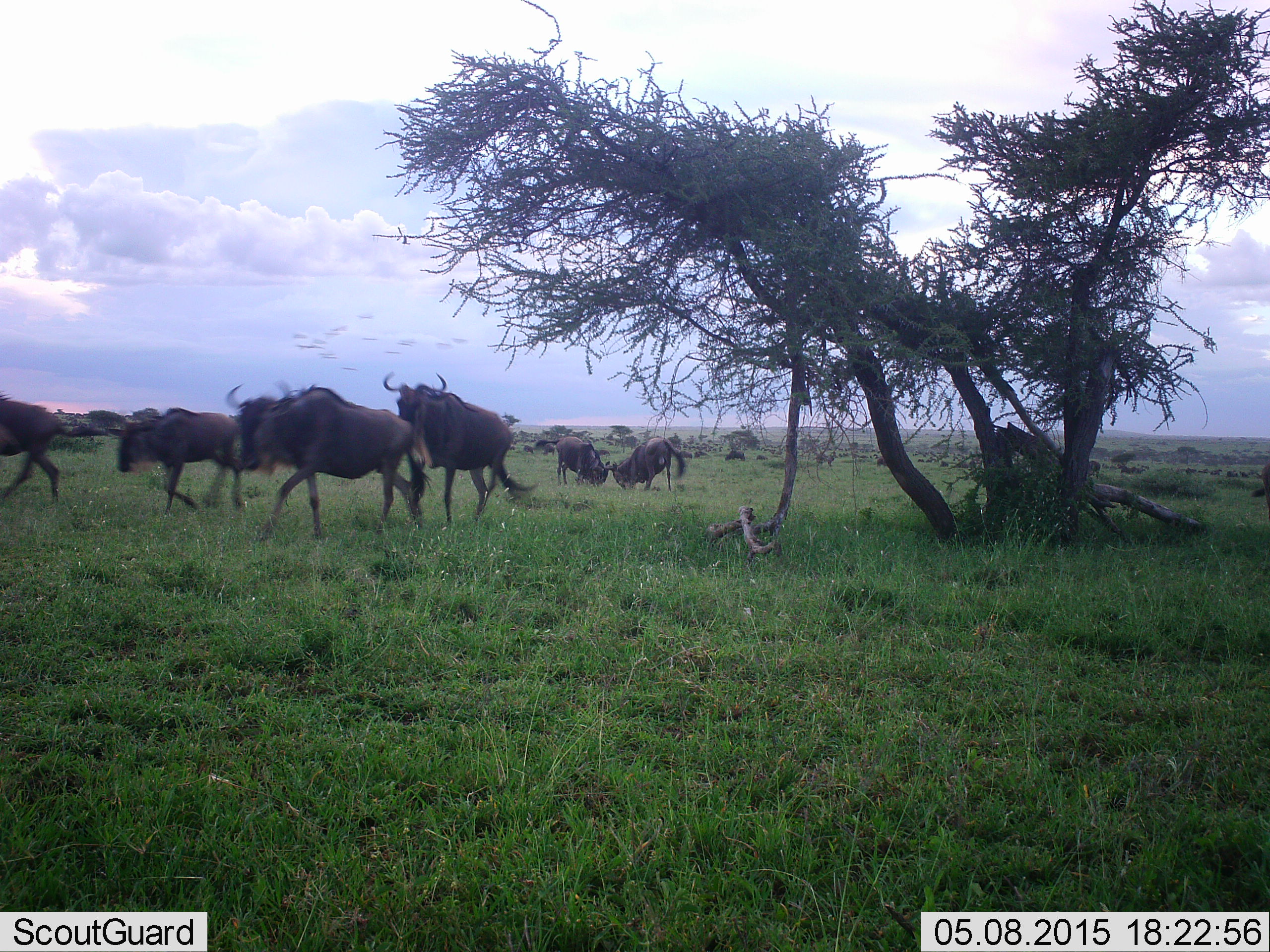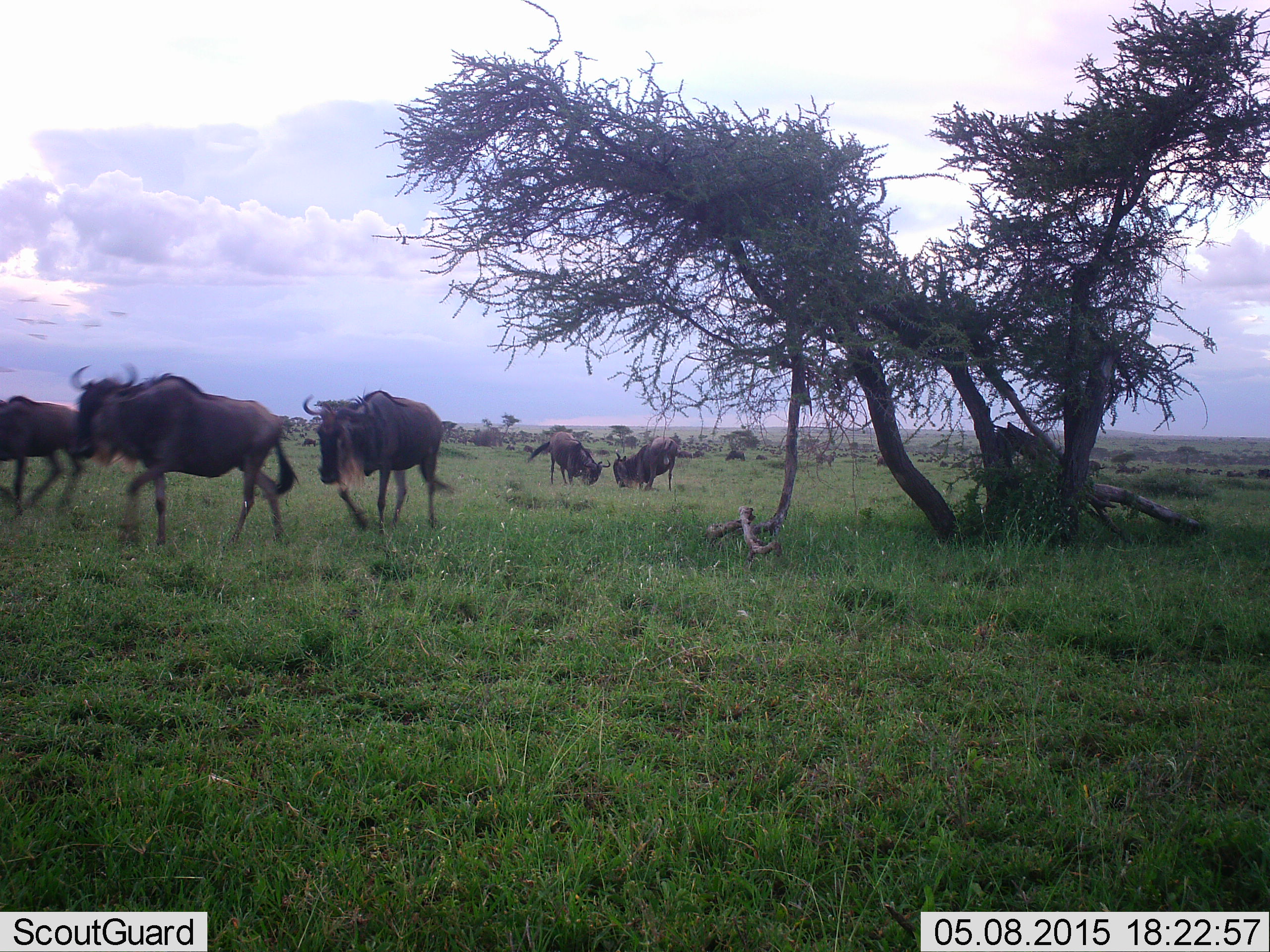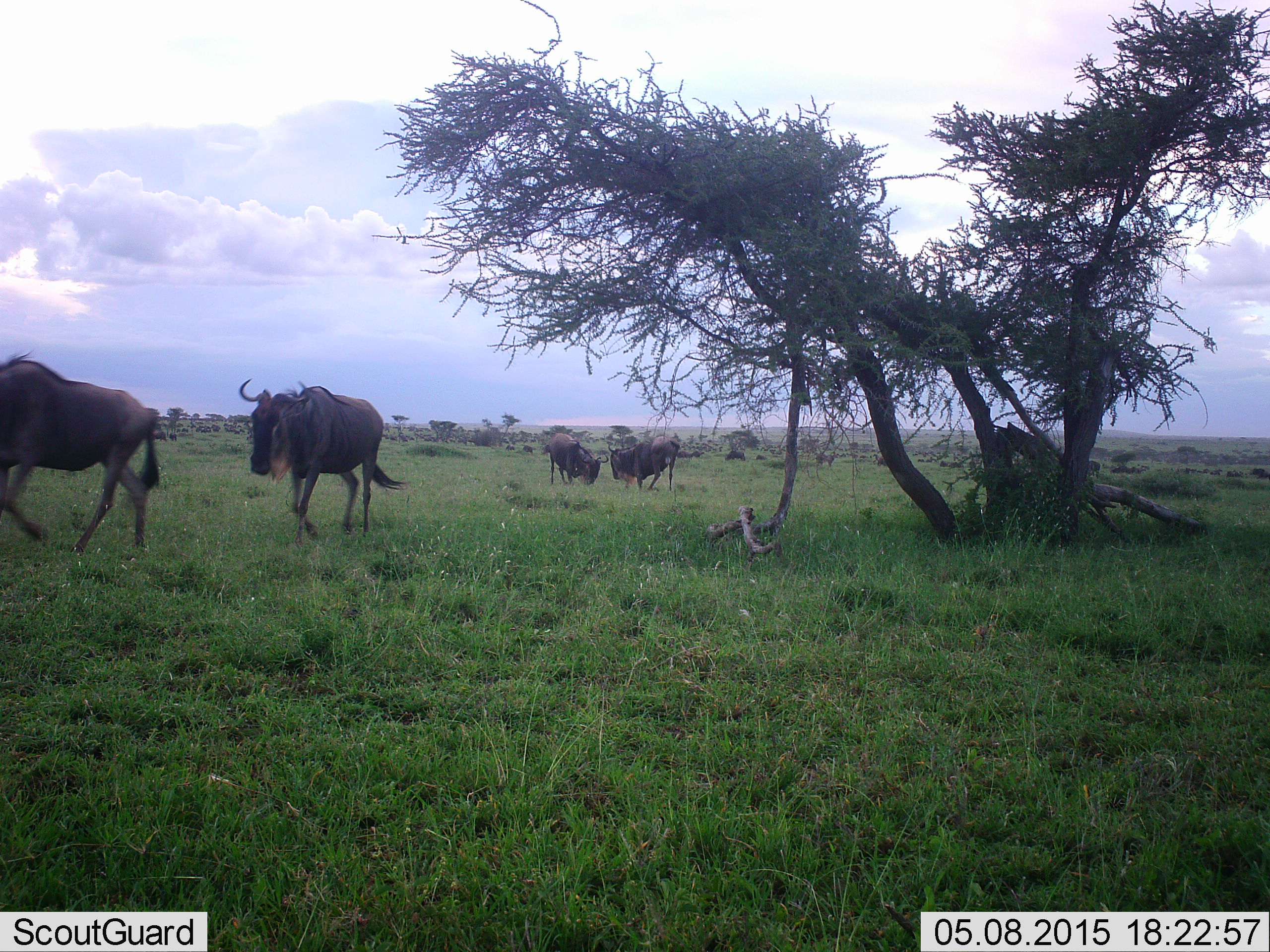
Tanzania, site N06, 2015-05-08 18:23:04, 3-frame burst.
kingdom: Animalia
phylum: Chordata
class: Mammalia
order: Artiodactyla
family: Bovidae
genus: Connochaetes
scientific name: Connochaetes taurinus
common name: blue wildebeest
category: wildebeest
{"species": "wildebeest (blue wildebeest) (Connochaetes taurinus)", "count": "5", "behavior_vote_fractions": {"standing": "18%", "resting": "0%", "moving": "91%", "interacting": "64%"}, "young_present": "0%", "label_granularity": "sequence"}